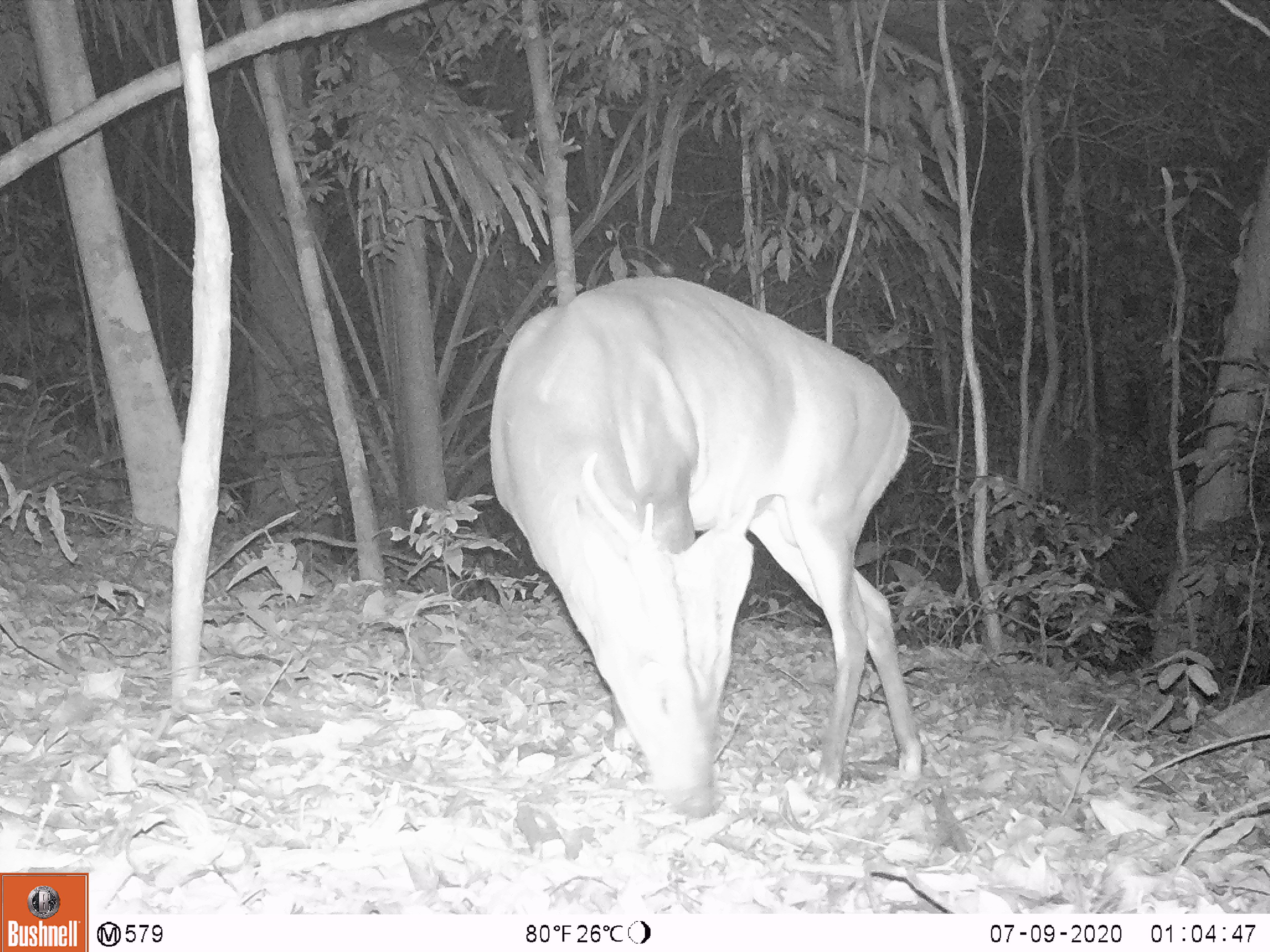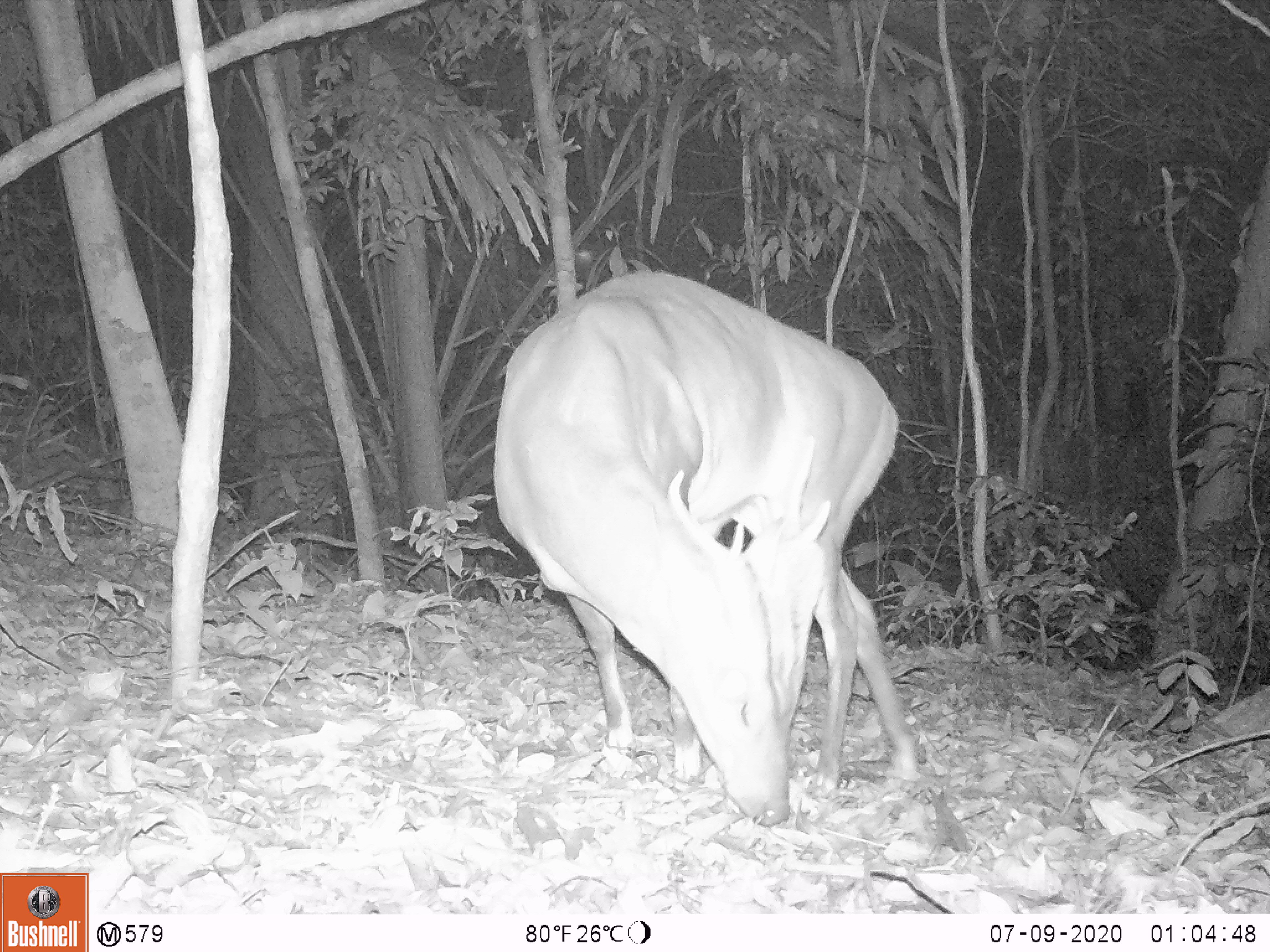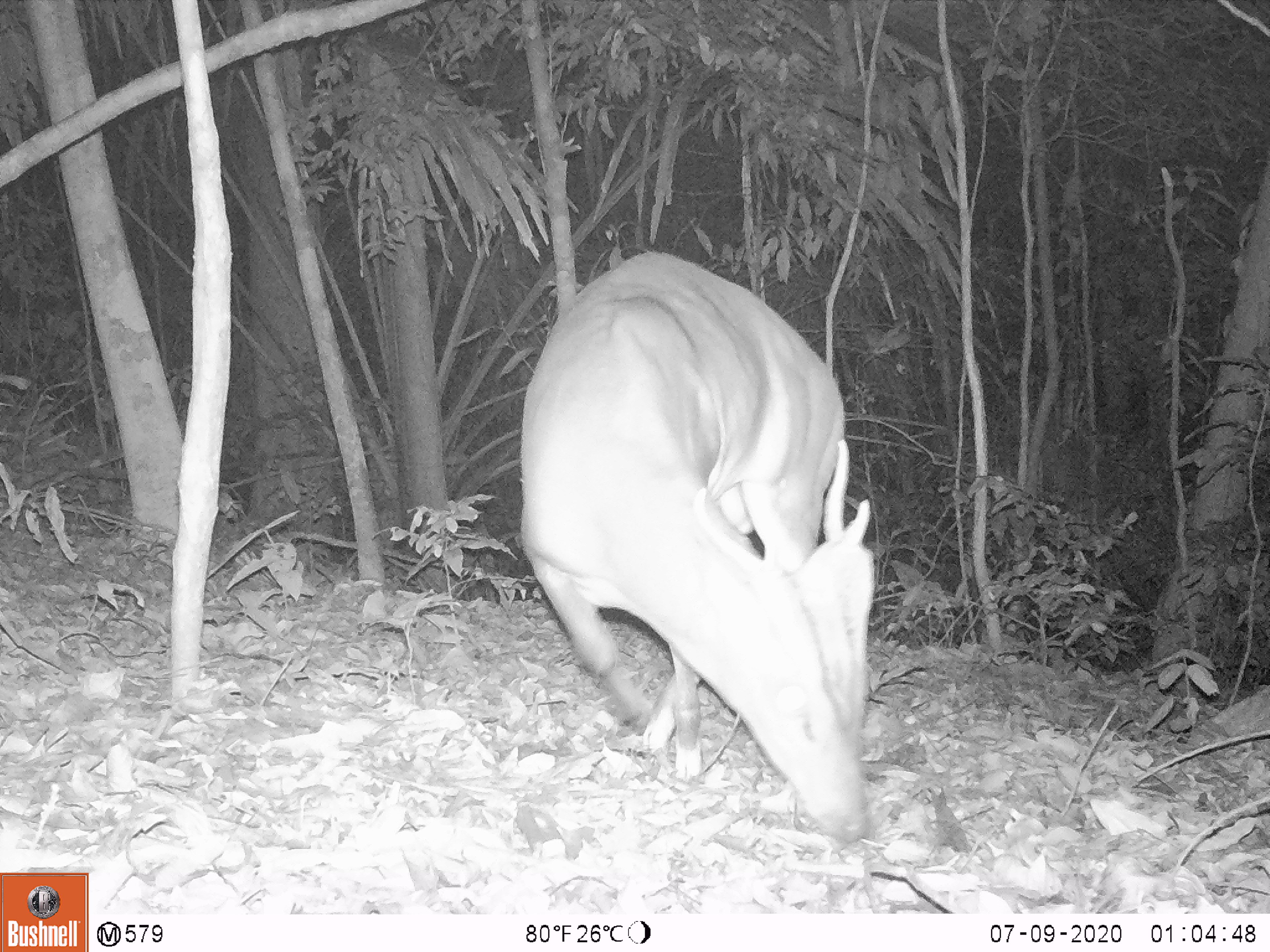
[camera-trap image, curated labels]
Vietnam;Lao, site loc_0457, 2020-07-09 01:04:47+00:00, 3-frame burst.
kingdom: Animalia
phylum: Chordata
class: Mammalia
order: Artiodactyla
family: Cervidae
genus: Muntiacus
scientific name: Muntiacus vuquangensis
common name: large-antlered muntjac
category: large antlered muntjac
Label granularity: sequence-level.